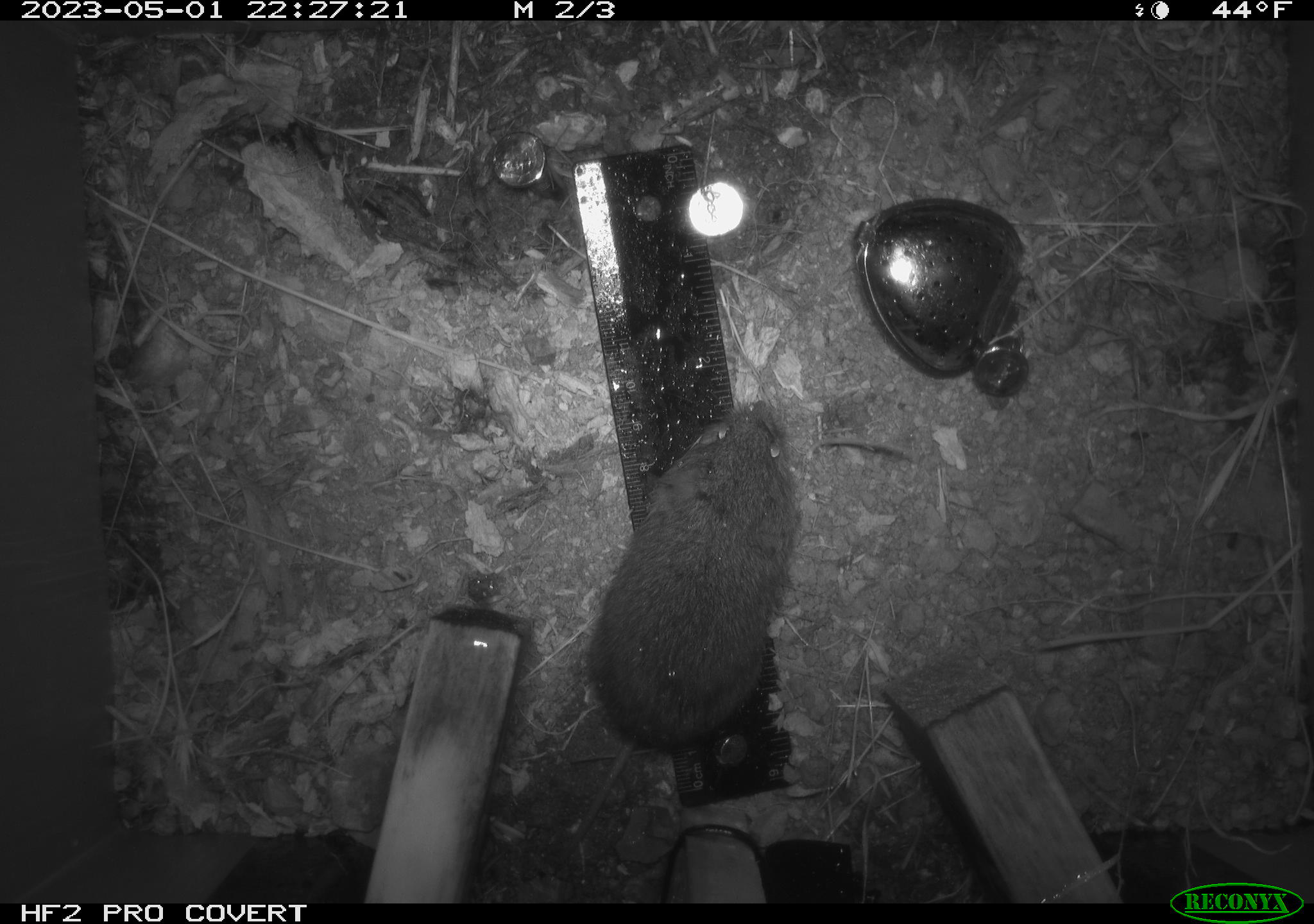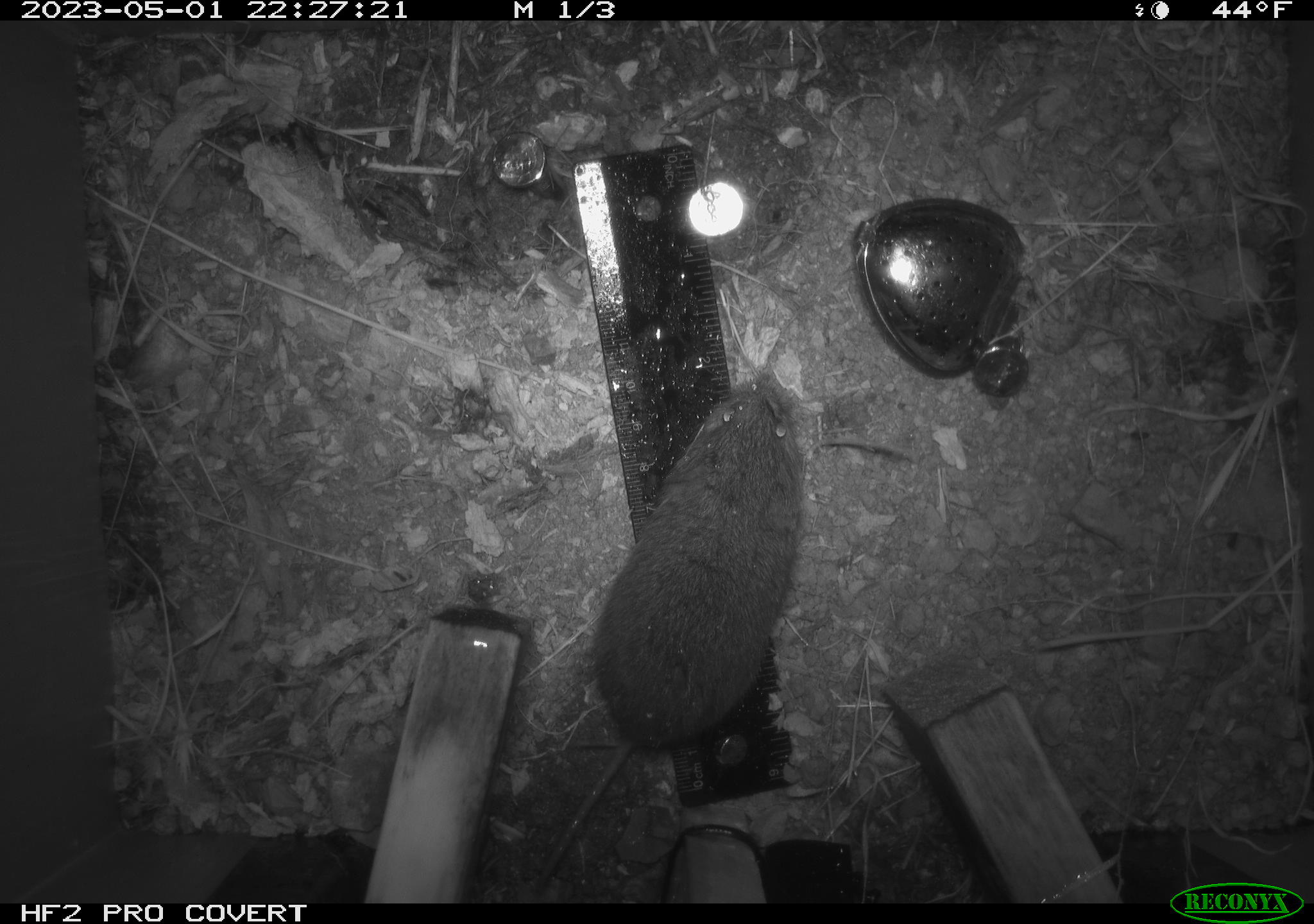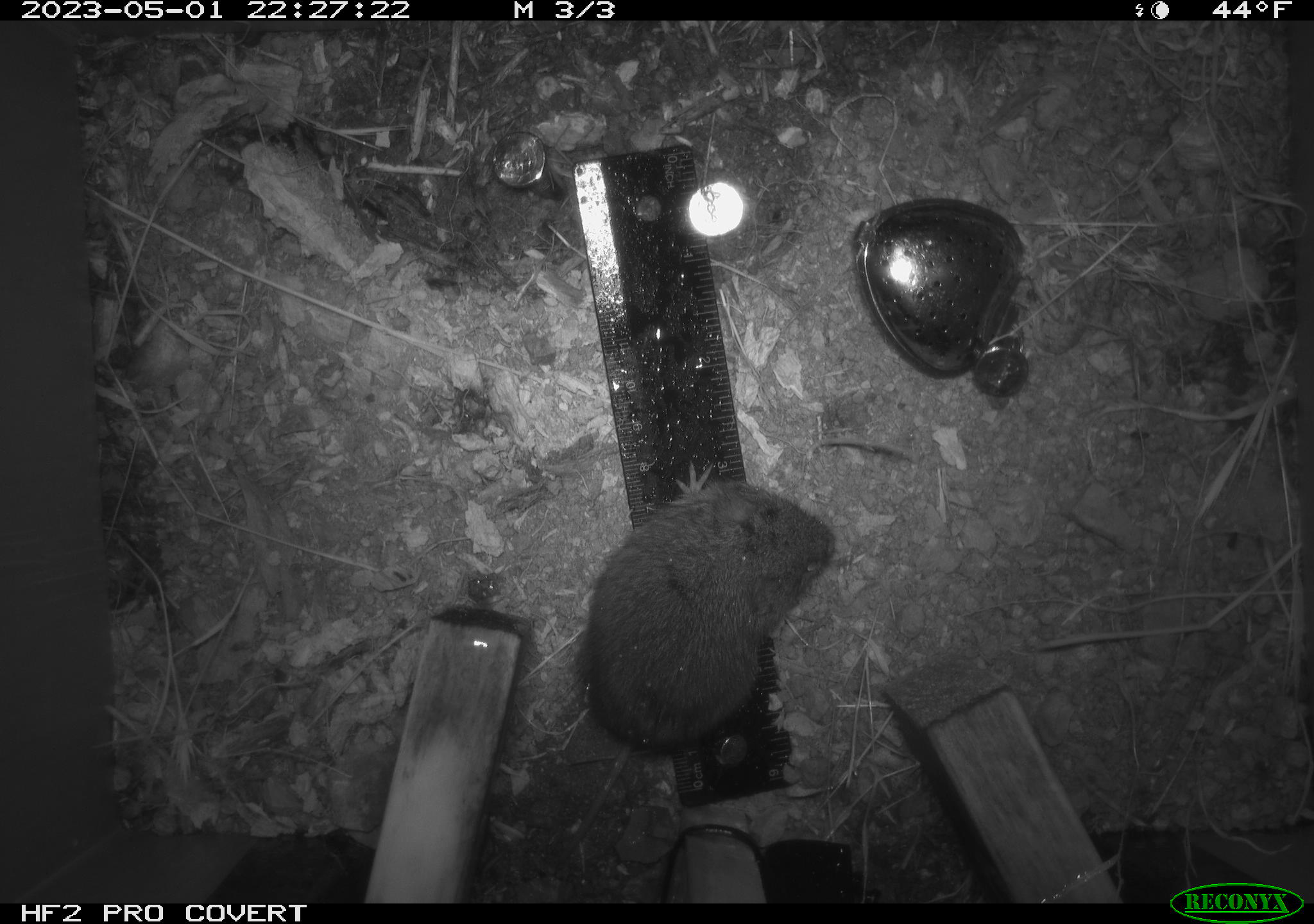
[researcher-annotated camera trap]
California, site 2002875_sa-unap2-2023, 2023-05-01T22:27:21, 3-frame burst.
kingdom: Animalia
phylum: Chordata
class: Mammalia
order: Rodentia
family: Cricetidae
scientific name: Arvicolinae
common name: voles, lemmings, and muskrats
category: arvicolinae subfamily